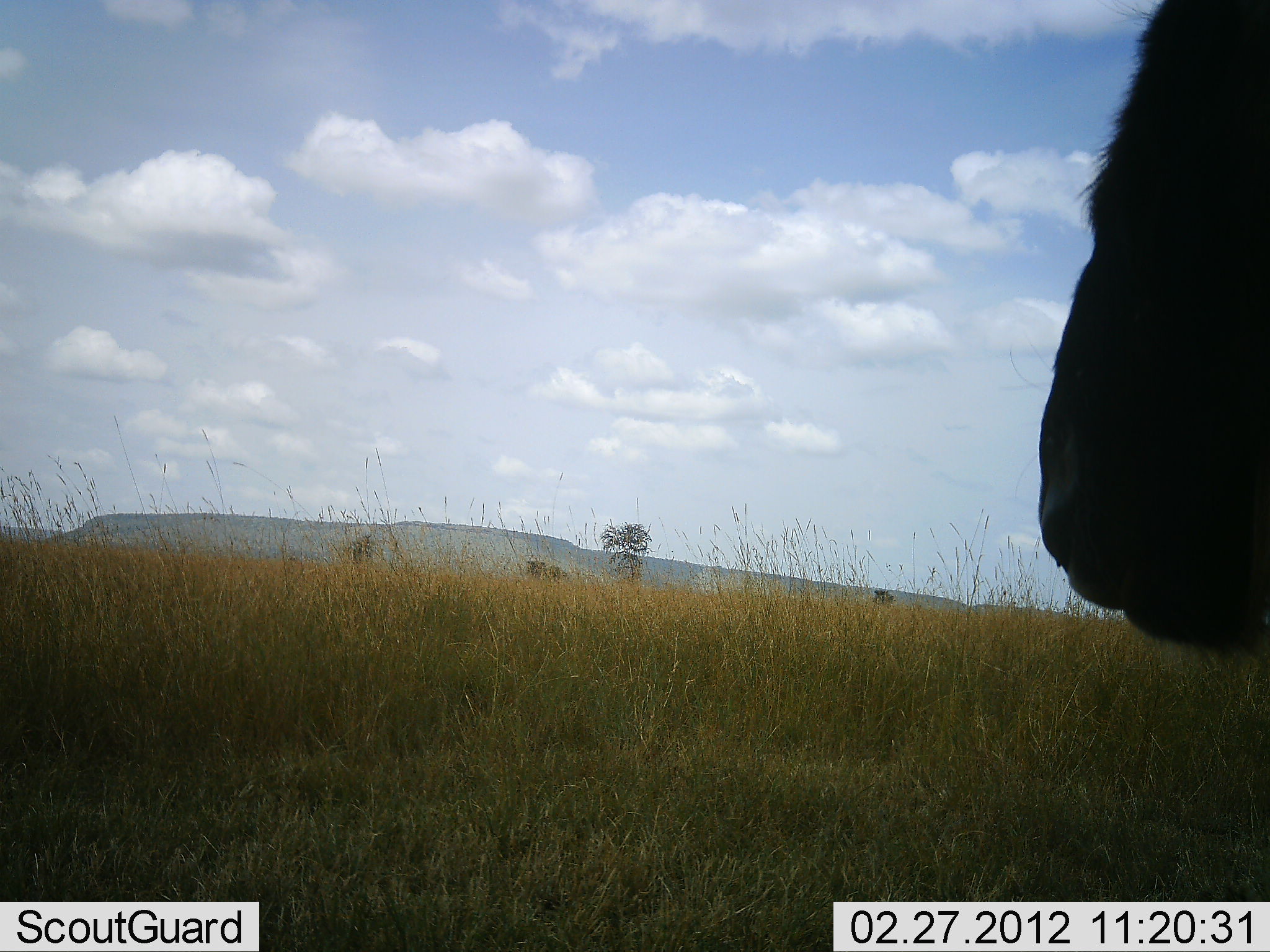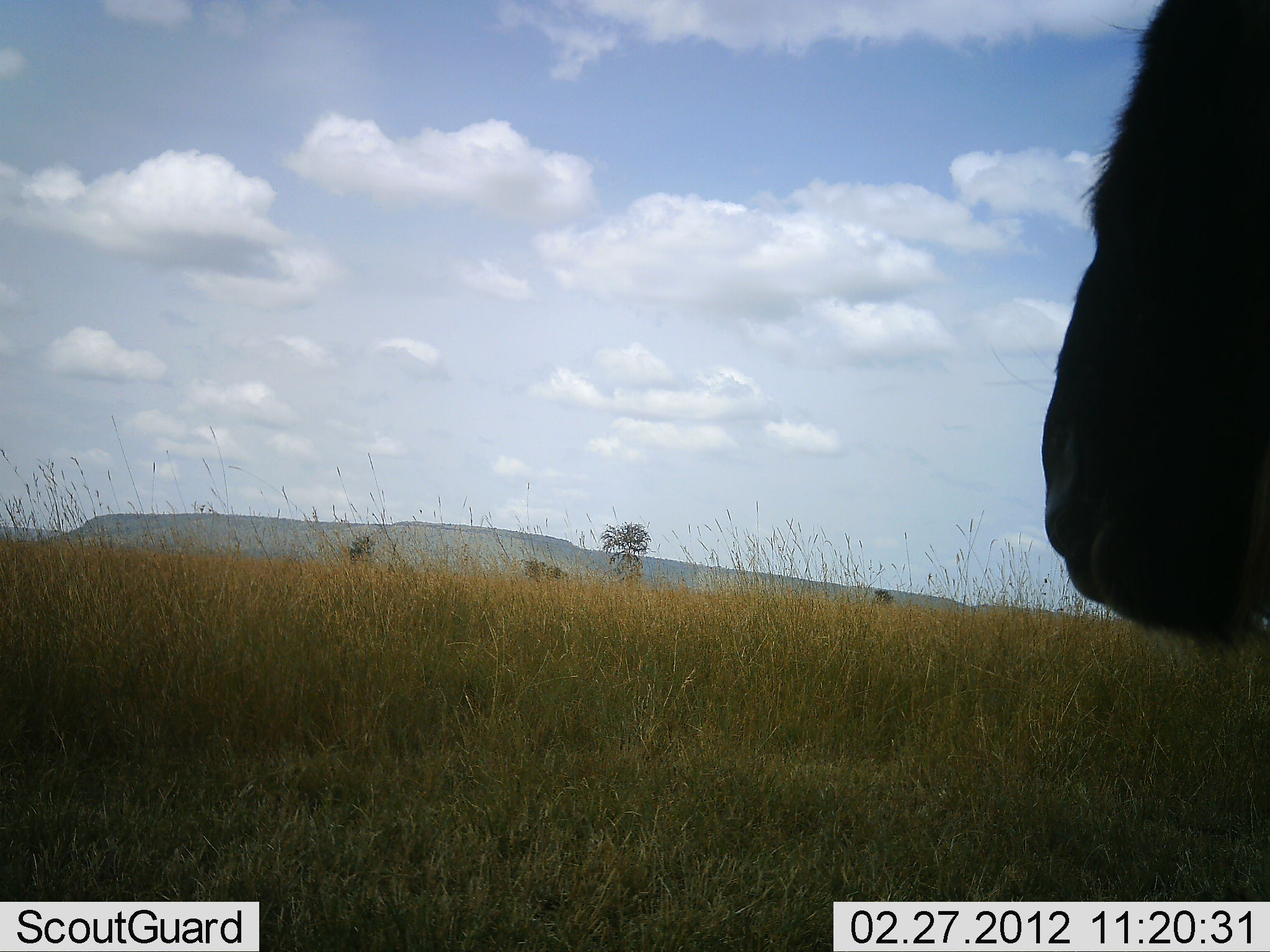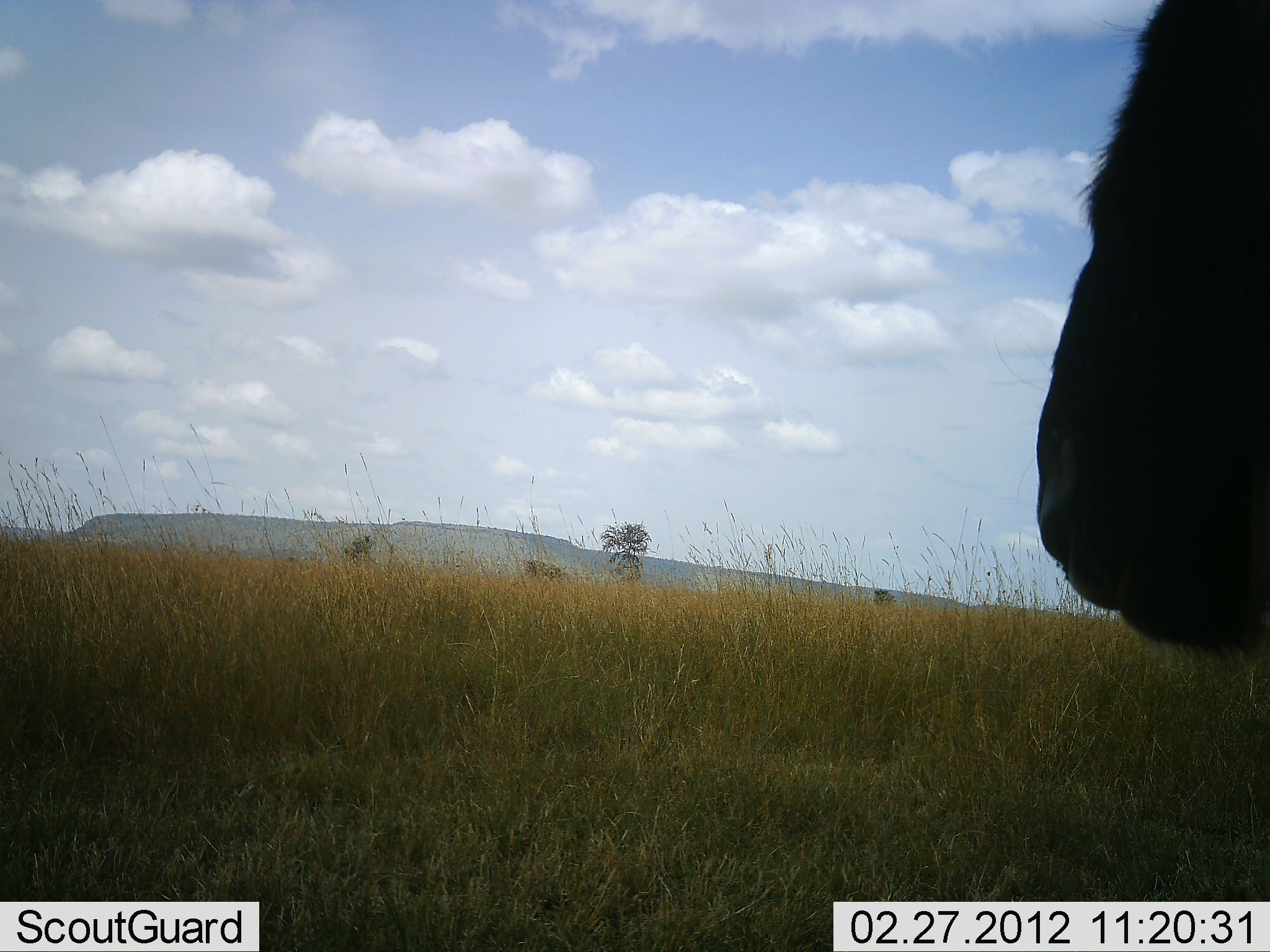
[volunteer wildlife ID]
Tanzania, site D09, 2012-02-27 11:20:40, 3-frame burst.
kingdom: Animalia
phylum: Chordata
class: Mammalia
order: Artiodactyla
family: Bovidae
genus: Connochaetes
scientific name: Connochaetes taurinus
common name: blue wildebeest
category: wildebeest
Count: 1.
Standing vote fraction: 53%.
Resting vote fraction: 0%.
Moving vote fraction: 7%.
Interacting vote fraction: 0%.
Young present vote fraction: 0%.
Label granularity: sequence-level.